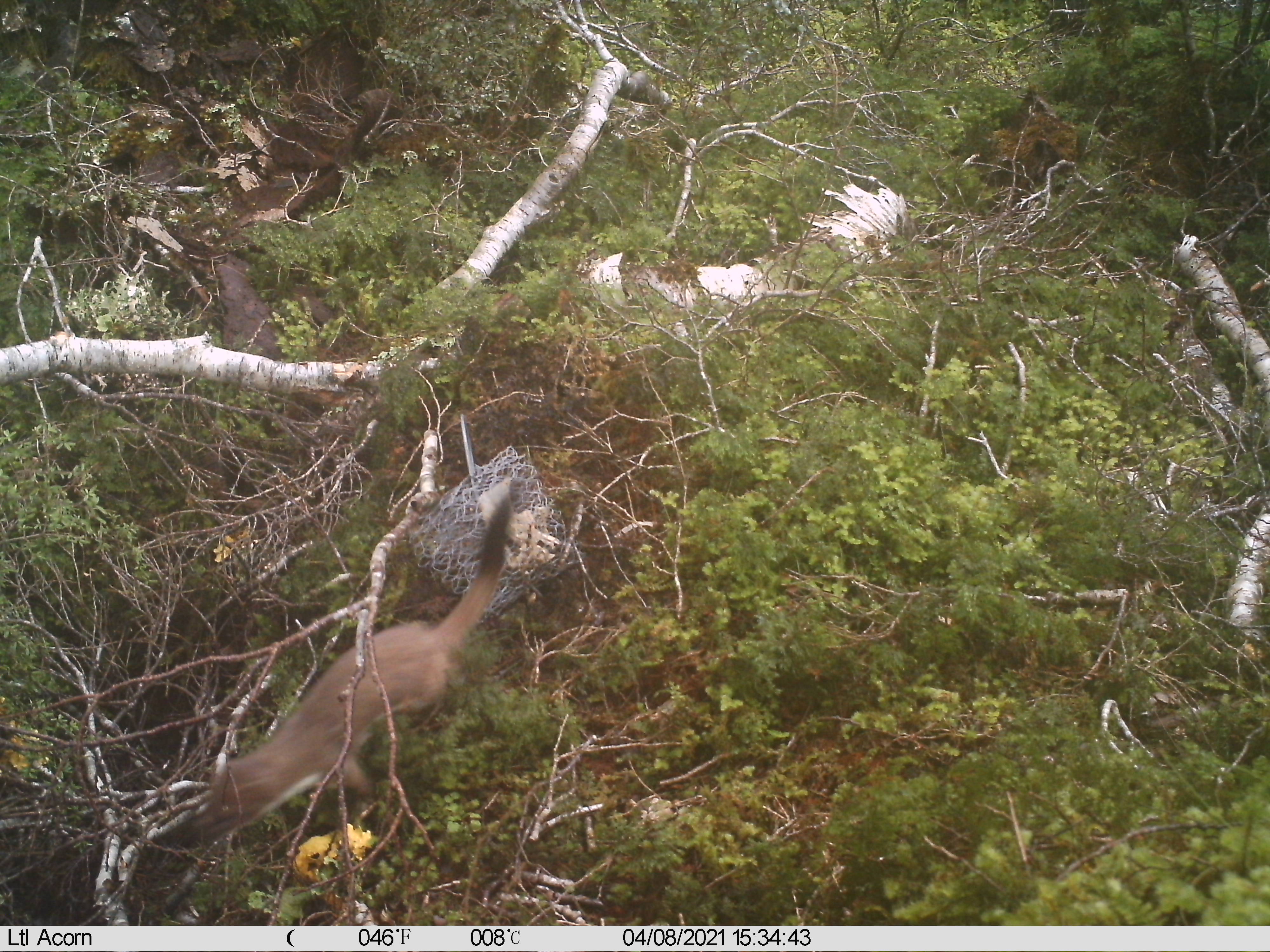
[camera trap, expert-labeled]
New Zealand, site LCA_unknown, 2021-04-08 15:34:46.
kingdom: Animalia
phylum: Chordata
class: Mammalia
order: Carnivora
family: Mustelidae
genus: Mustela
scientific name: Mustela erminea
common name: stoat